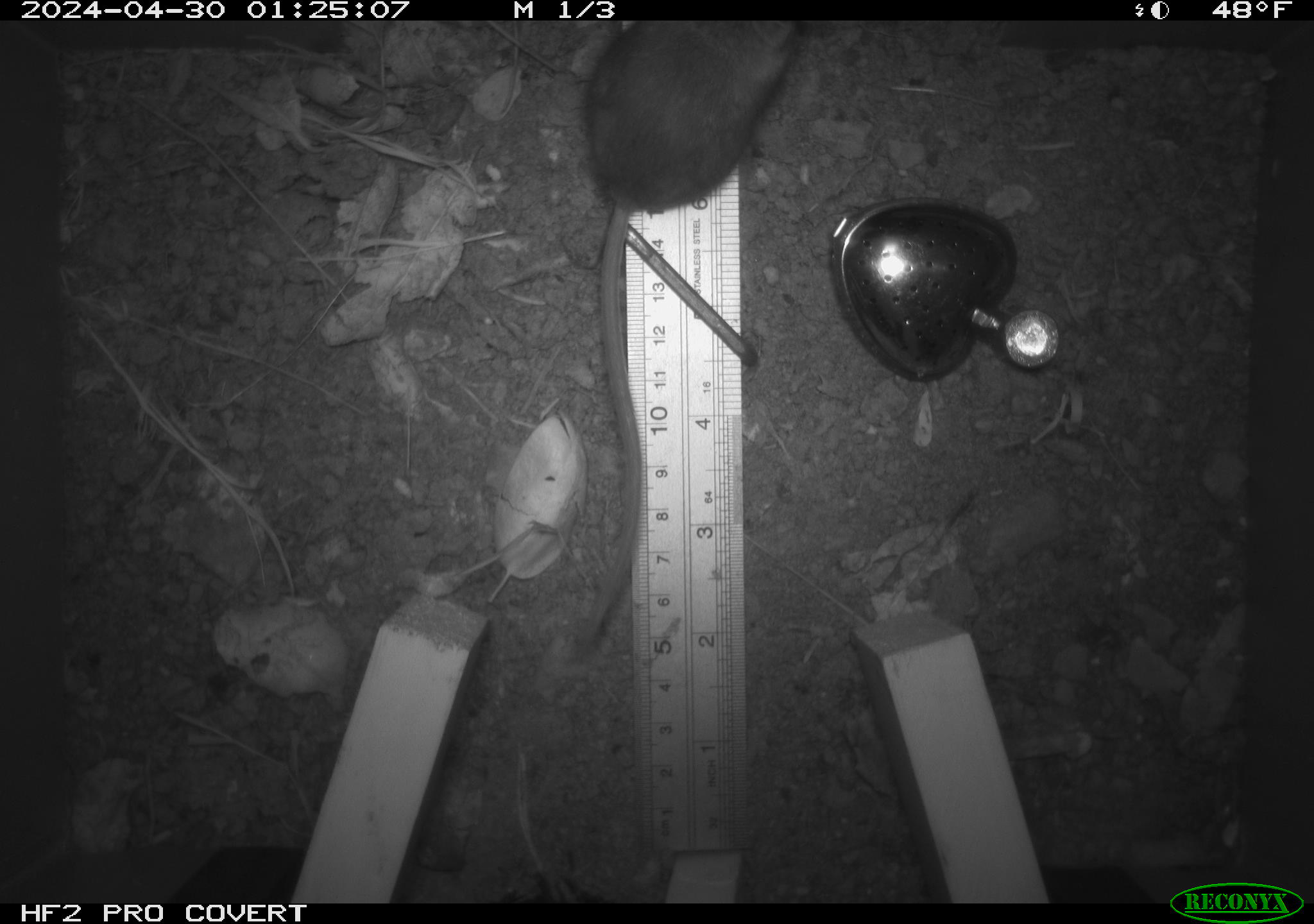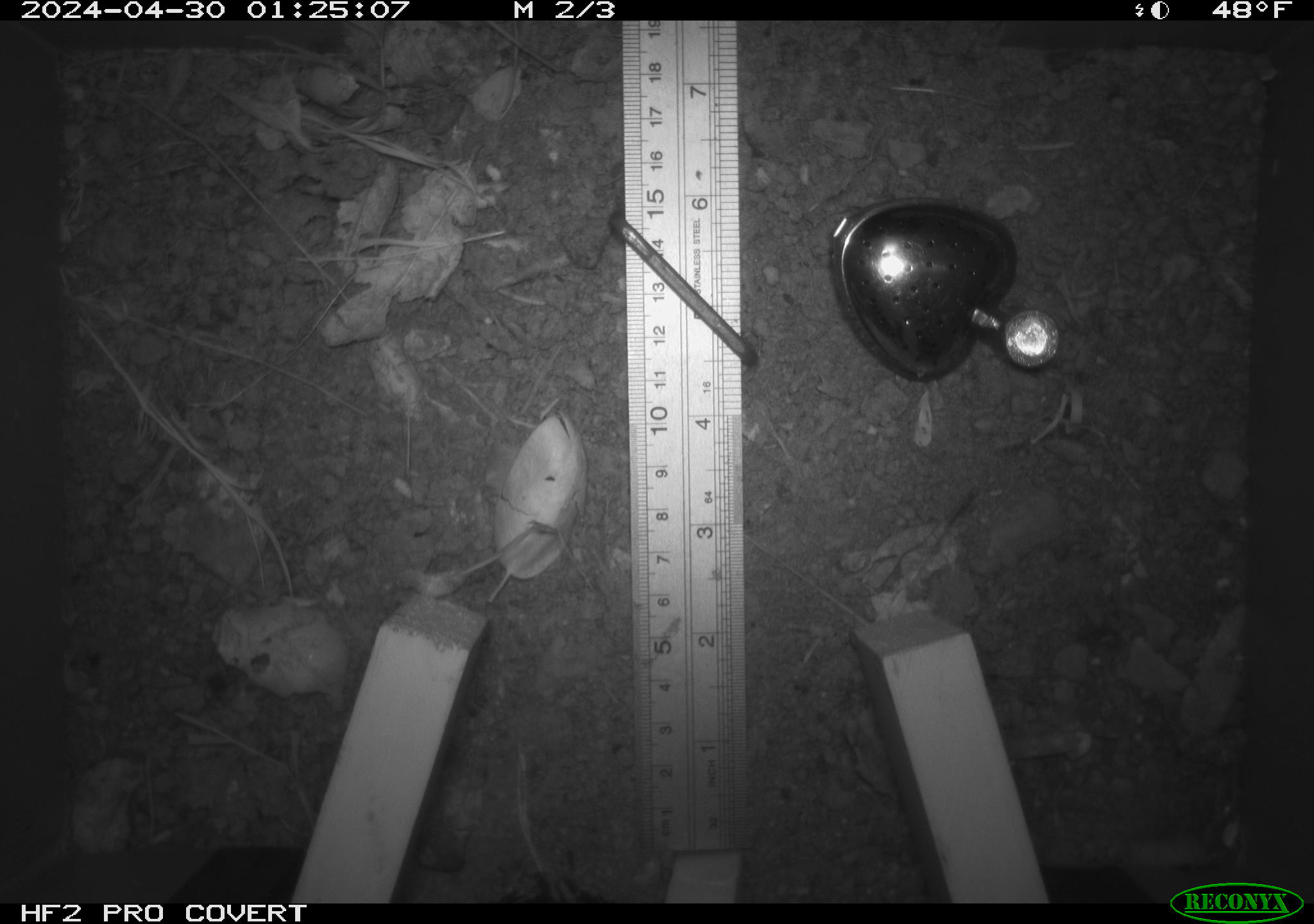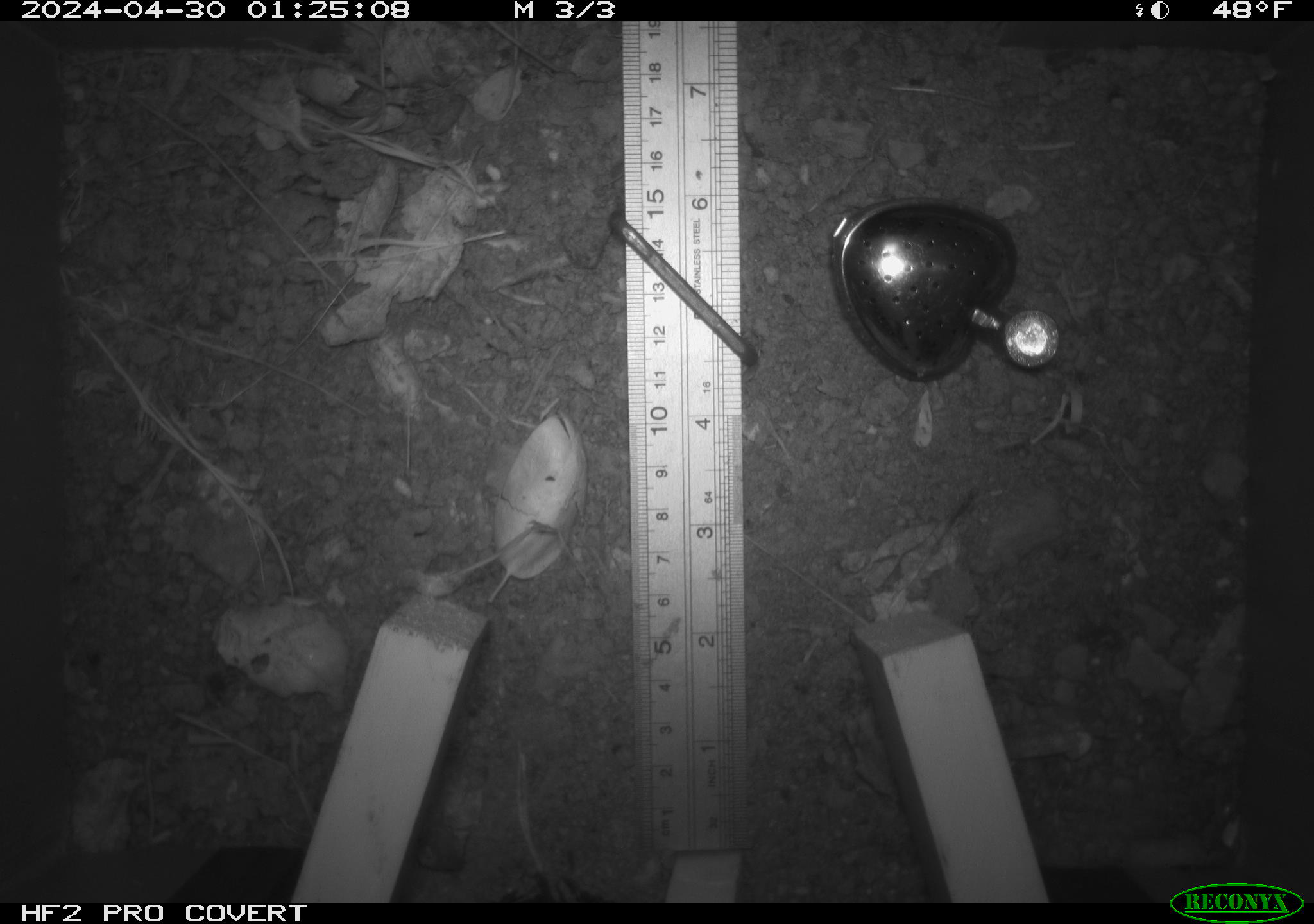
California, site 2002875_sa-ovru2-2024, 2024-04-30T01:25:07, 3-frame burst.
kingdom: Animalia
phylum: Chordata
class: Mammalia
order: Rodentia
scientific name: Rodentia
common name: rodent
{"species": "rodent (Rodentia)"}